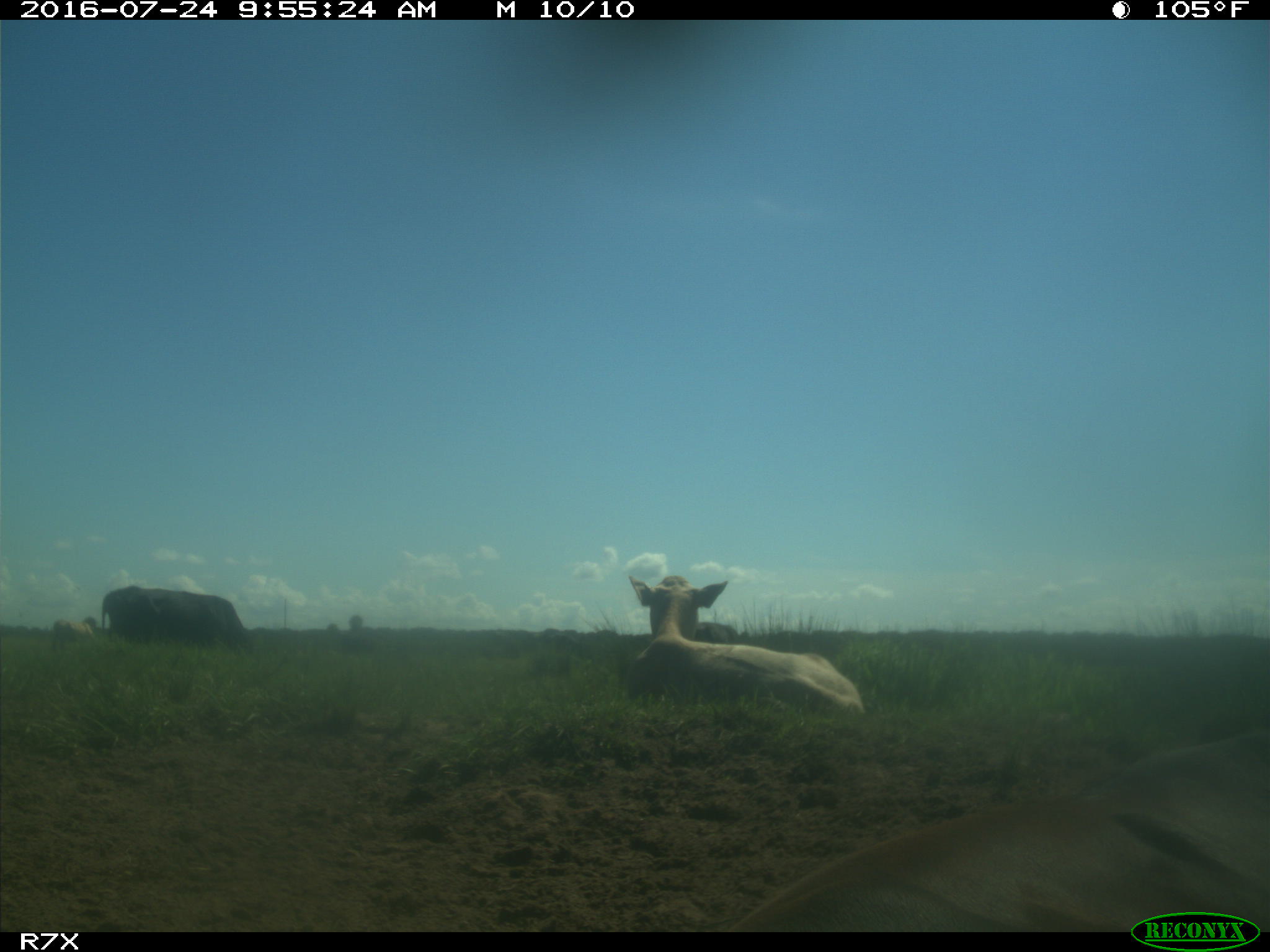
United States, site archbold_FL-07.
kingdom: Animalia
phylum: Chordata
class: Mammalia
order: Artiodactyla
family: Bovidae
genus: Bos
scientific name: Bos taurus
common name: domestic cow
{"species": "Bos taurus (domestic cow)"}